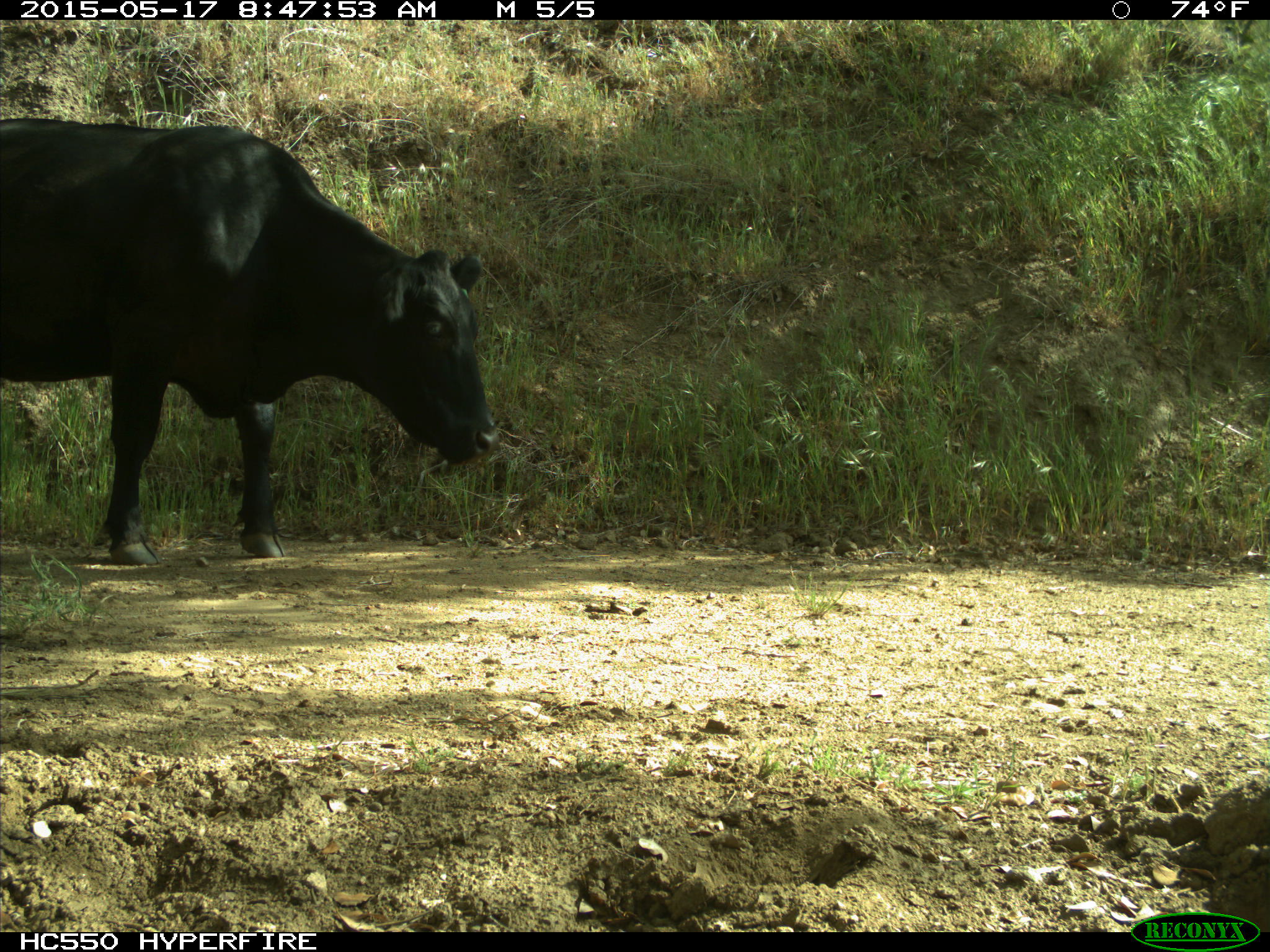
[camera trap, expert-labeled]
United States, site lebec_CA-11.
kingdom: Animalia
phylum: Chordata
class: Mammalia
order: Artiodactyla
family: Bovidae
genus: Bos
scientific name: Bos taurus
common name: domestic cow